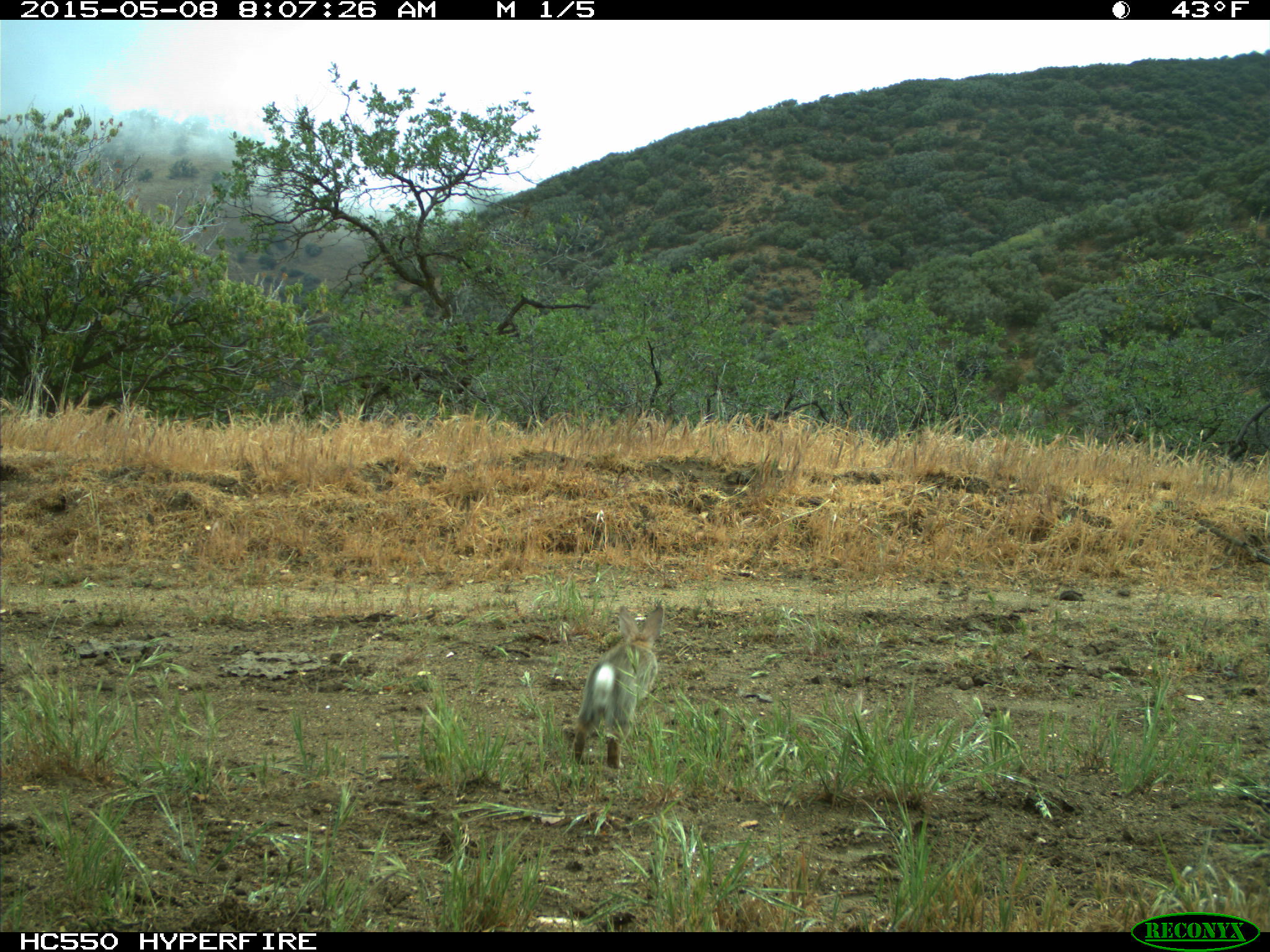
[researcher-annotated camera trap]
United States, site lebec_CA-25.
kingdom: Animalia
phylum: Chordata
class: Mammalia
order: Lagomorpha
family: Leporidae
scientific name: Leporidae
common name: rabbits and hares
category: unidentified rabbit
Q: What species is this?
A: Unidentified rabbit (rabbits and hares) (Leporidae).